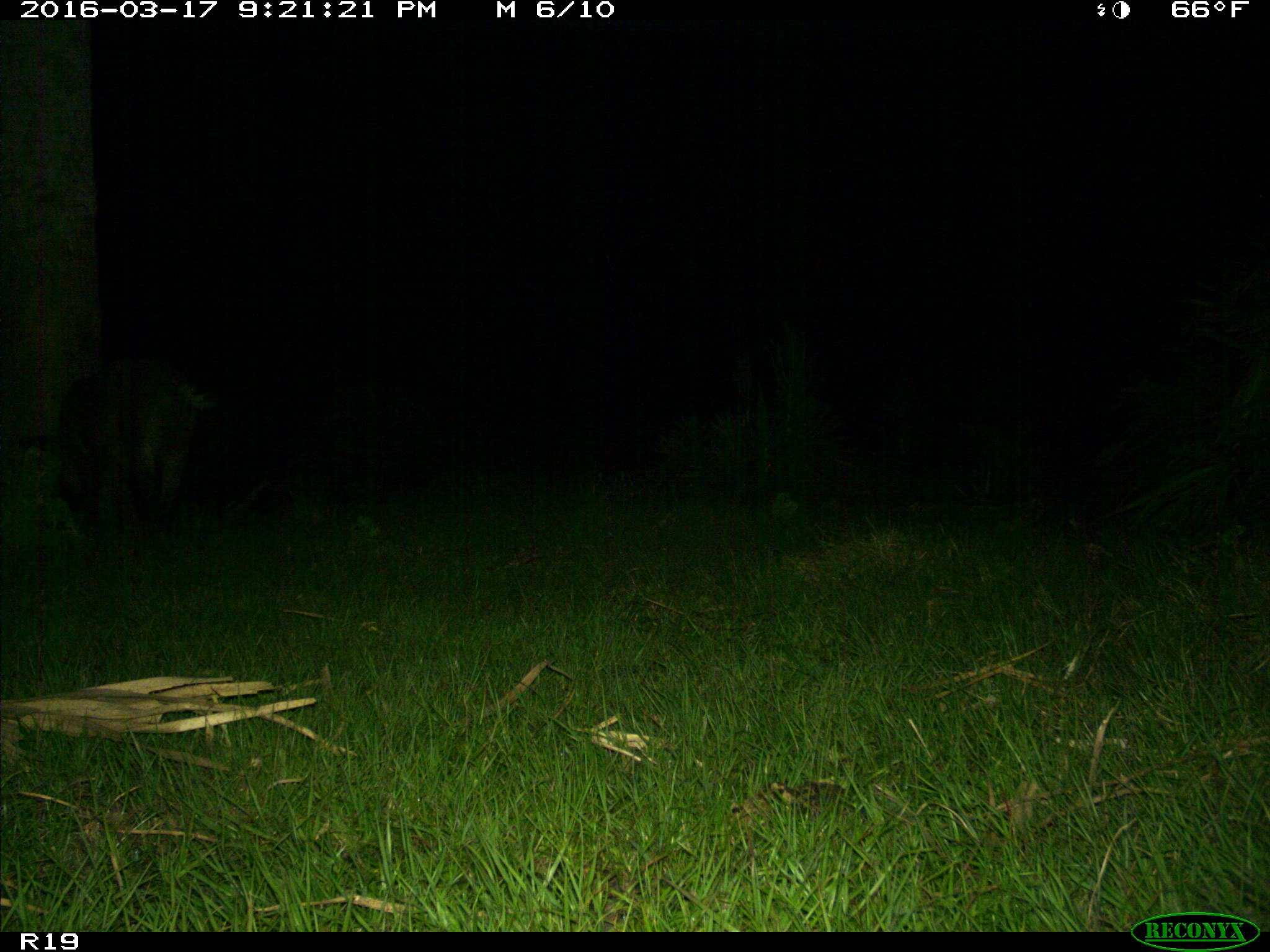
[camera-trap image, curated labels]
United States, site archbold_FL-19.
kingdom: Animalia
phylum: Chordata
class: Mammalia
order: Artiodactyla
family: Suidae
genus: Sus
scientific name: Sus scrofa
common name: wild boar